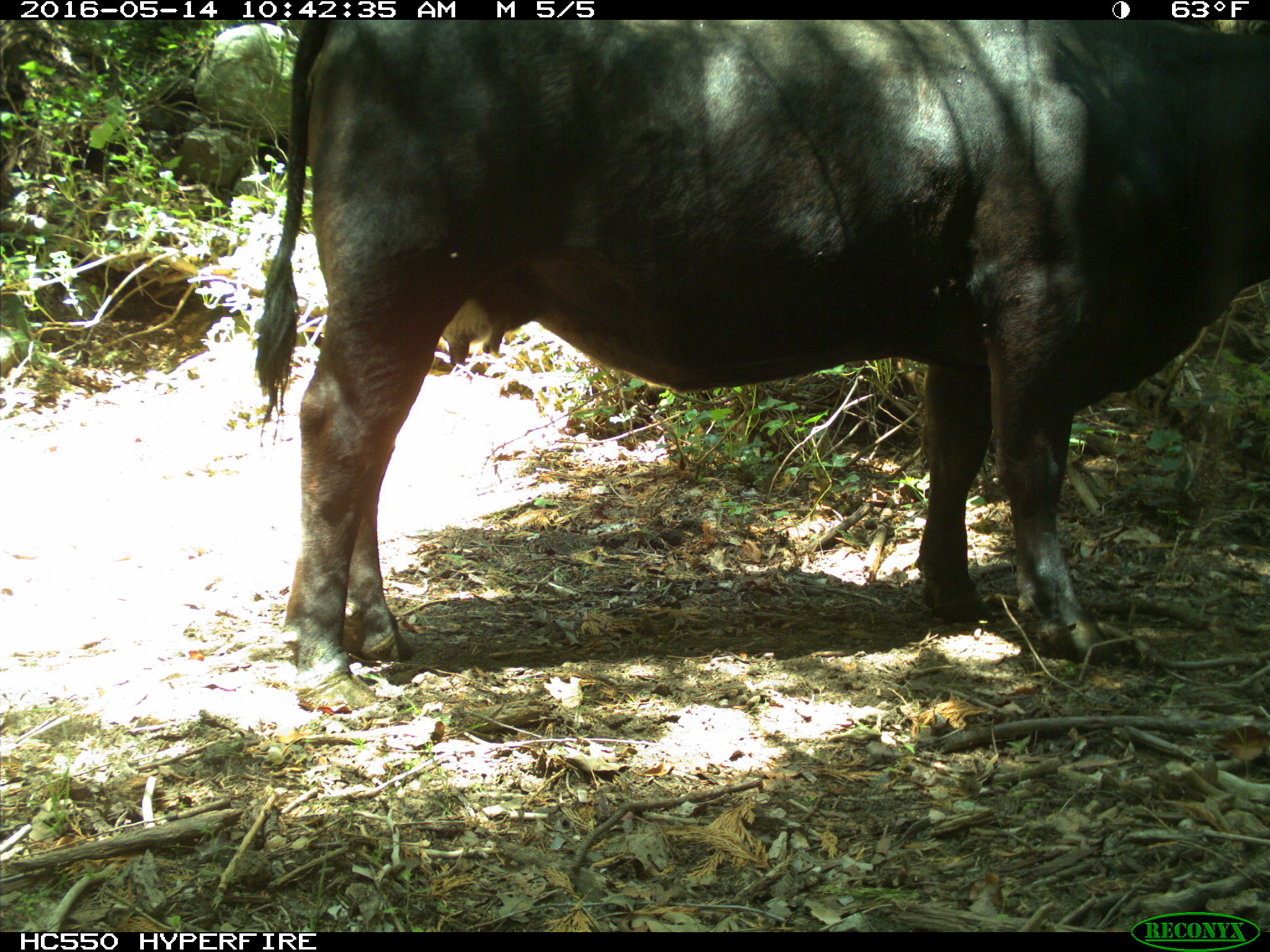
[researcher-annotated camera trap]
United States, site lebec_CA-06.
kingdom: Animalia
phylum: Chordata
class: Mammalia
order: Artiodactyla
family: Bovidae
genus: Bos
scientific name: Bos taurus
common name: domestic cow